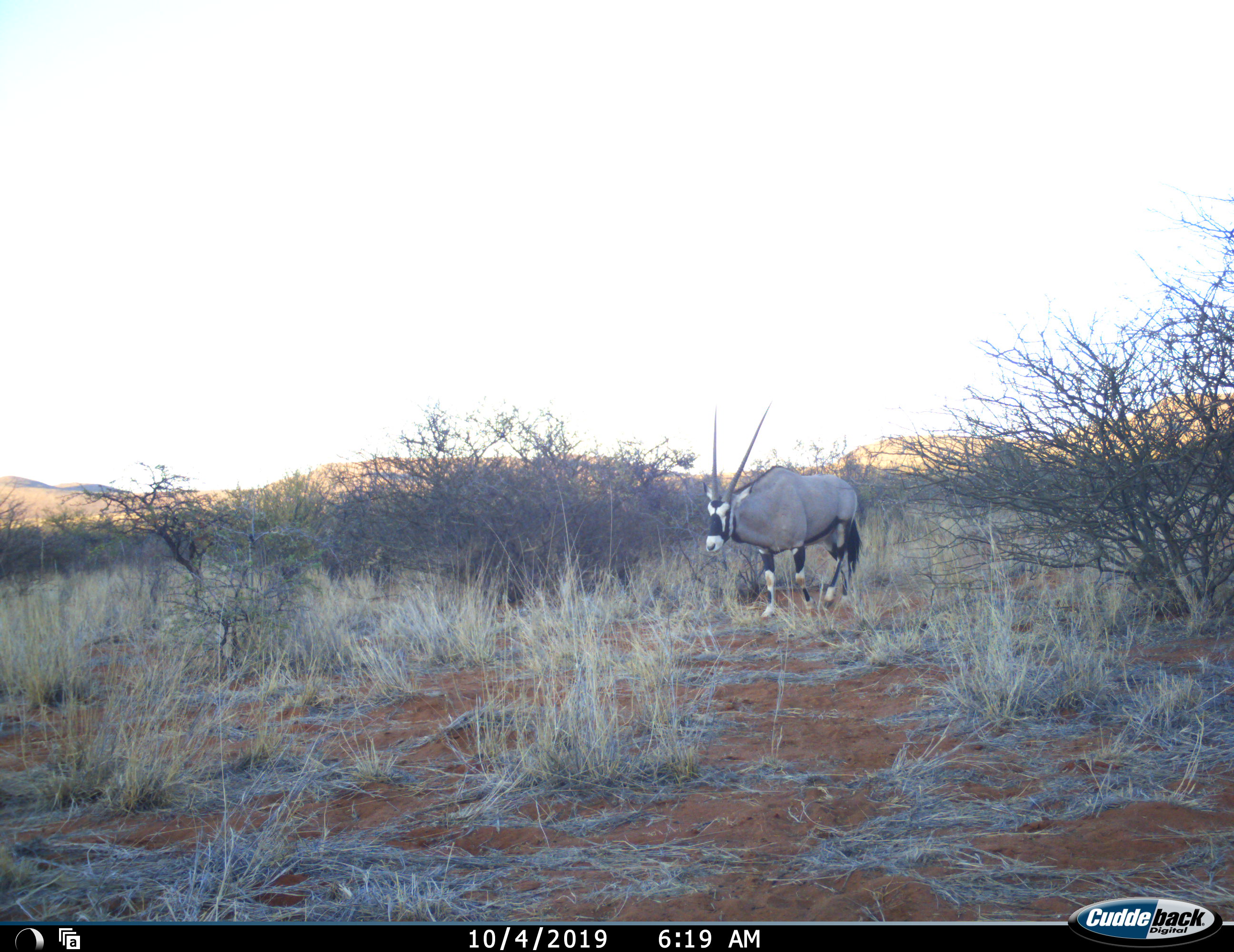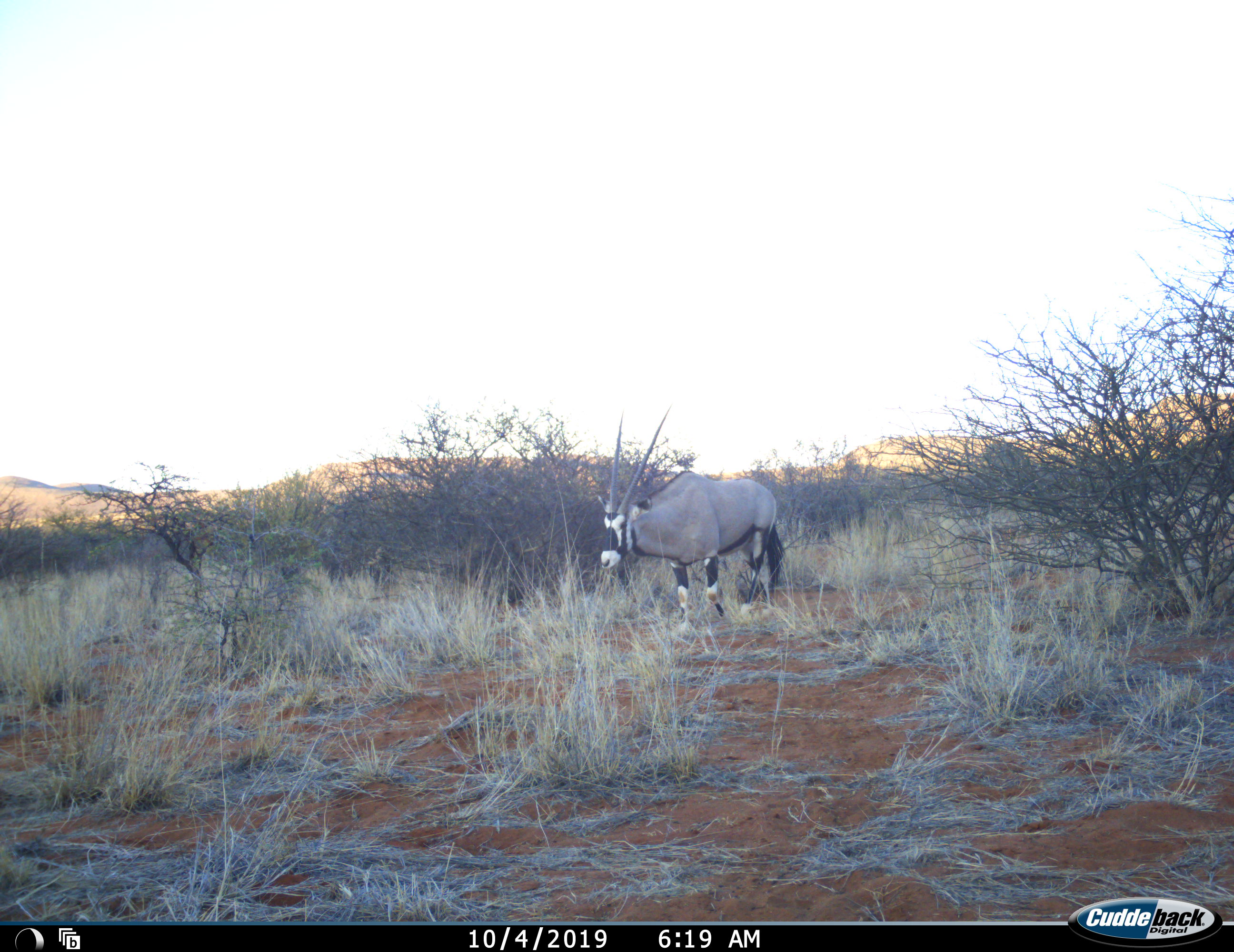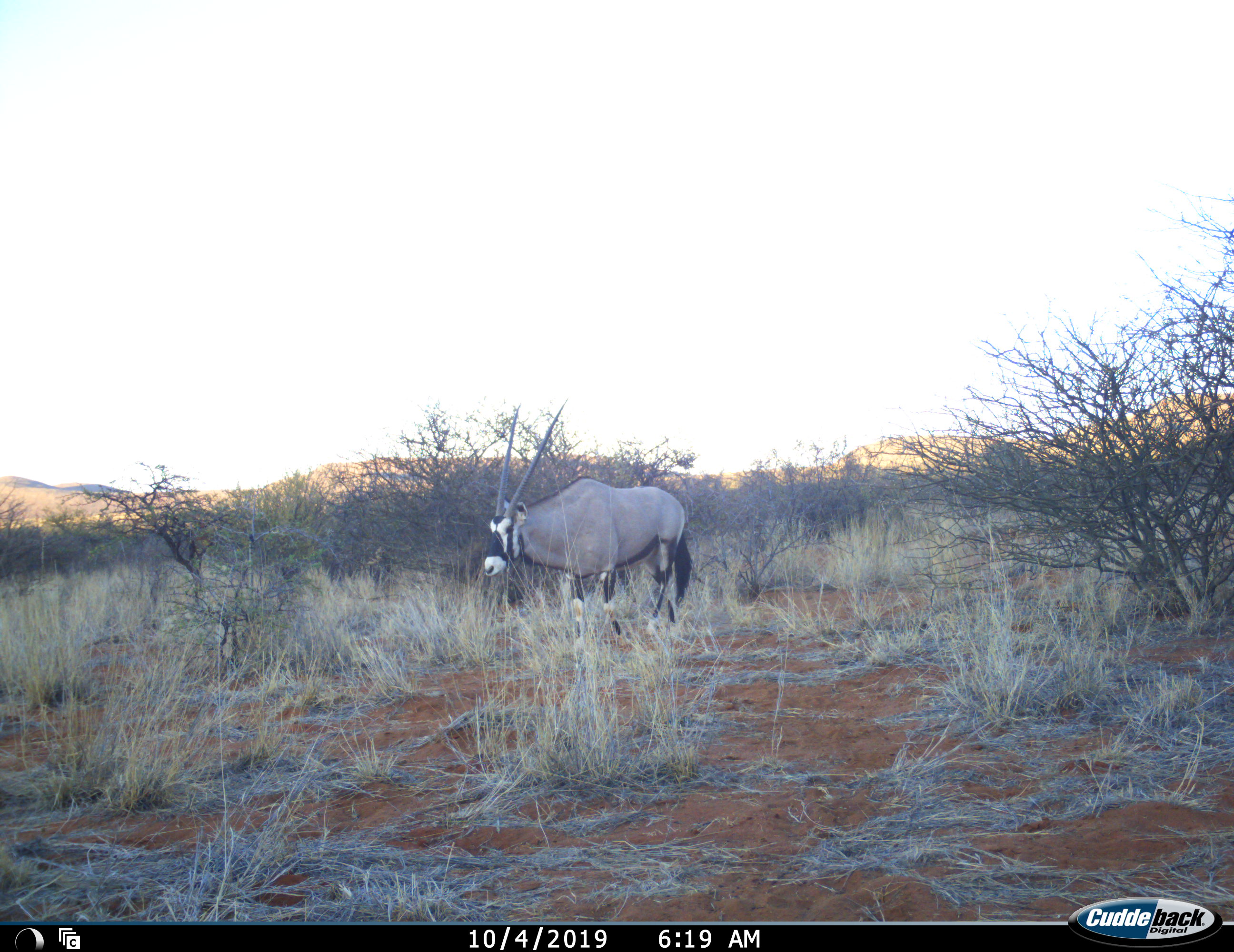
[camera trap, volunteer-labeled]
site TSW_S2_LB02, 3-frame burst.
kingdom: Animalia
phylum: Chordata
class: Mammalia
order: Artiodactyla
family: Bovidae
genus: Oryx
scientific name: Oryx gazella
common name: gemsbok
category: oryx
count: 1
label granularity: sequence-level